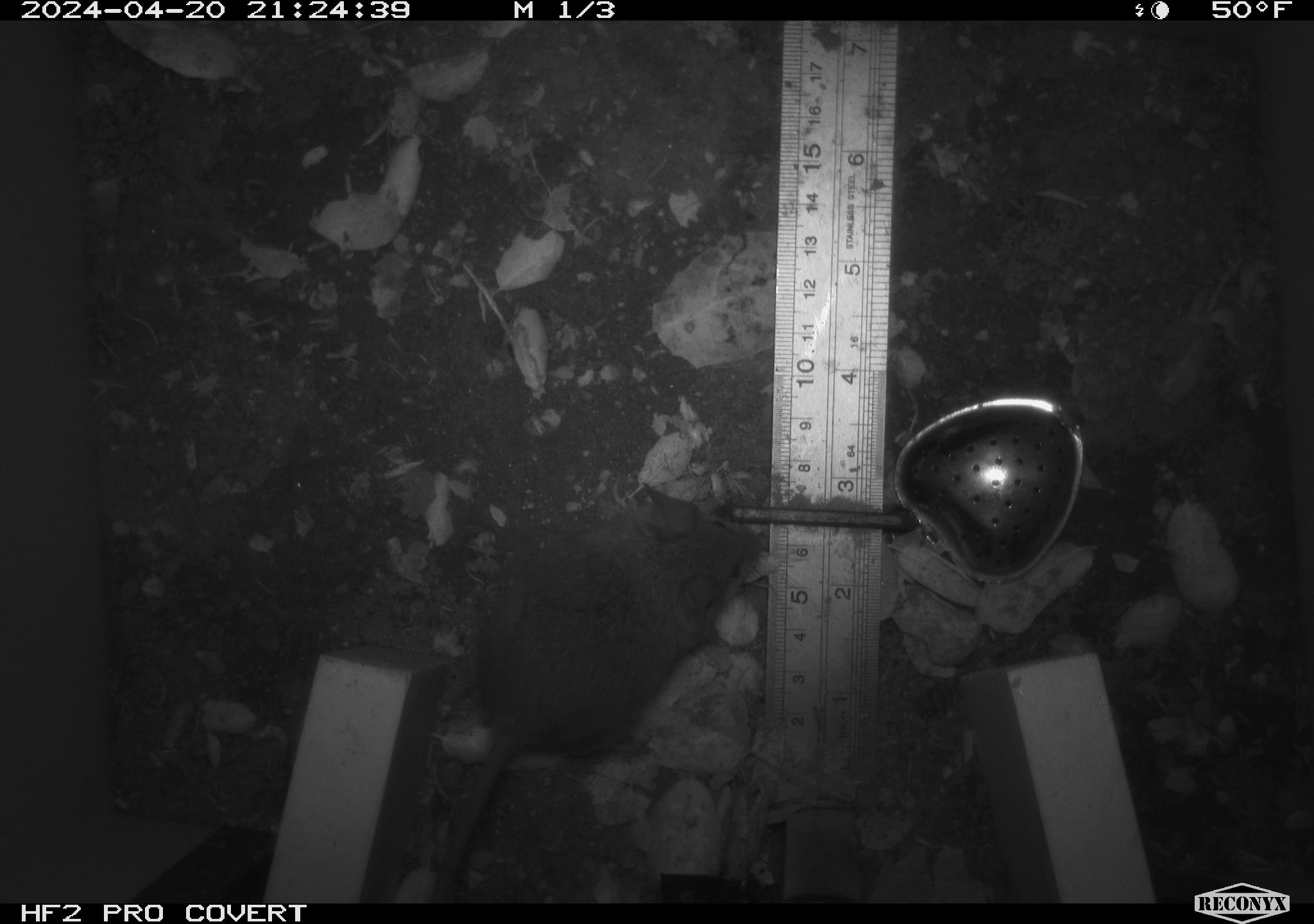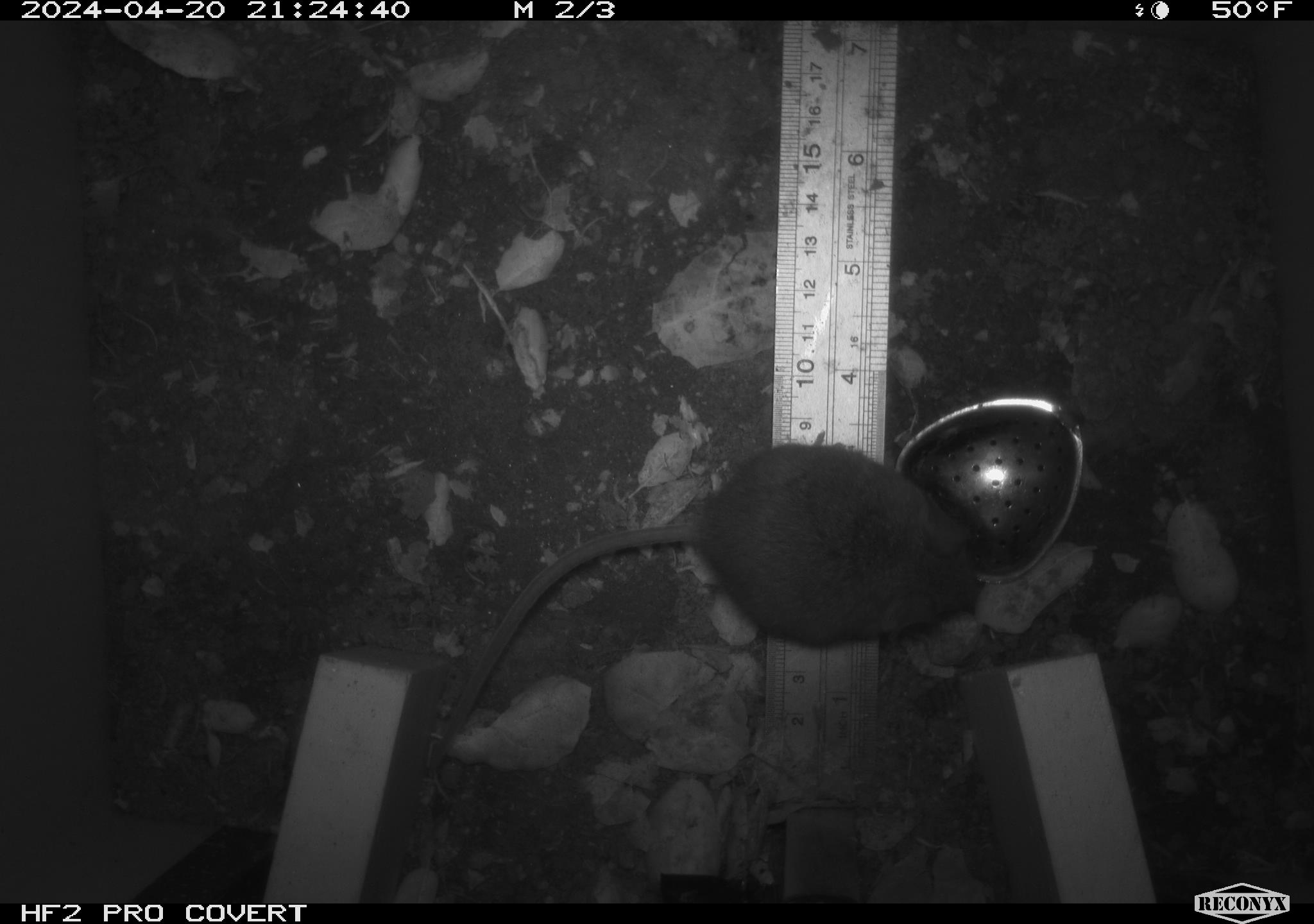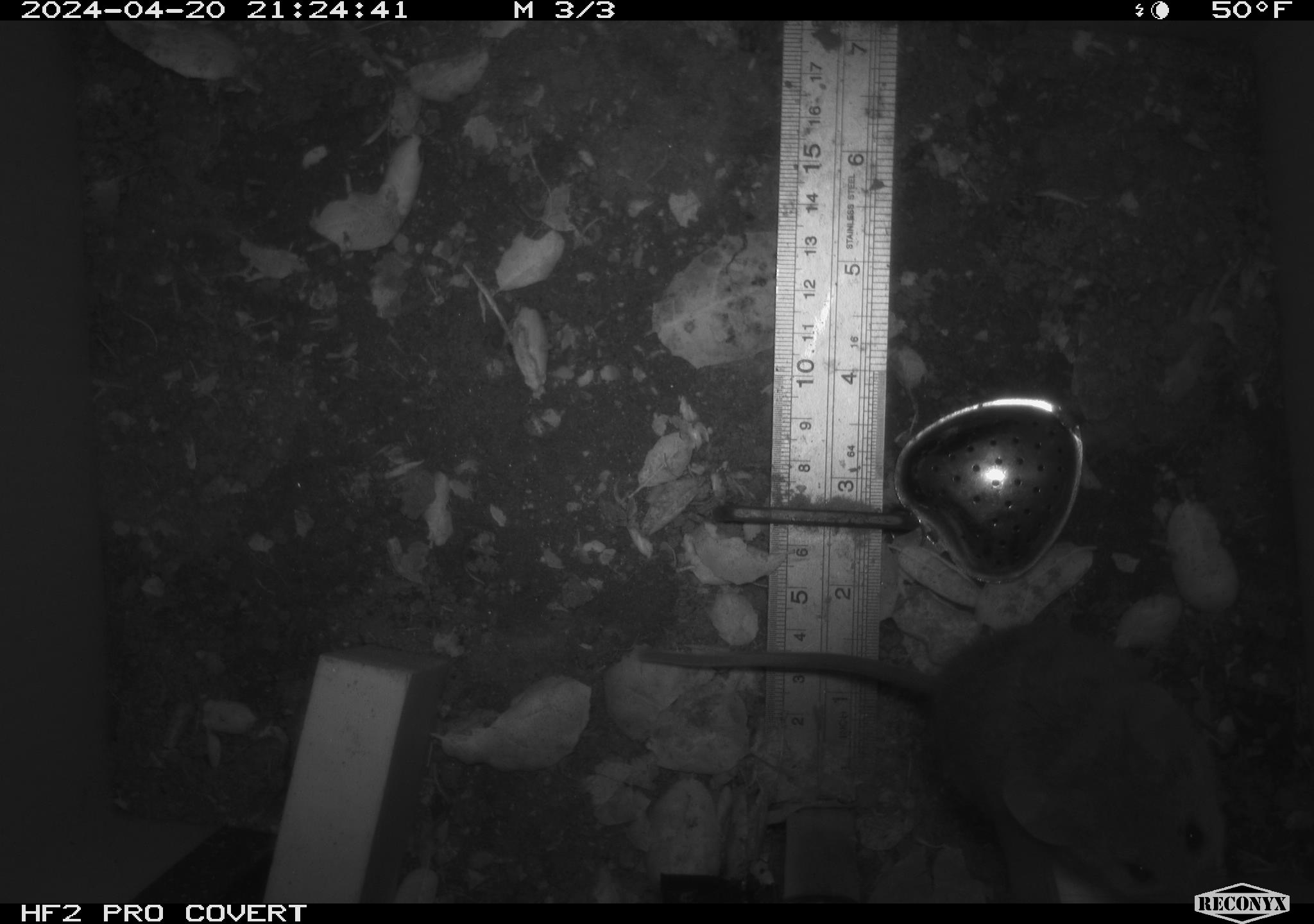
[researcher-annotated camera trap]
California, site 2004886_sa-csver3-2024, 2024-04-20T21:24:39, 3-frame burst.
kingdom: Animalia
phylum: Chordata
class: Mammalia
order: Rodentia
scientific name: Rodentia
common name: rodent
Rodent (Rodentia).